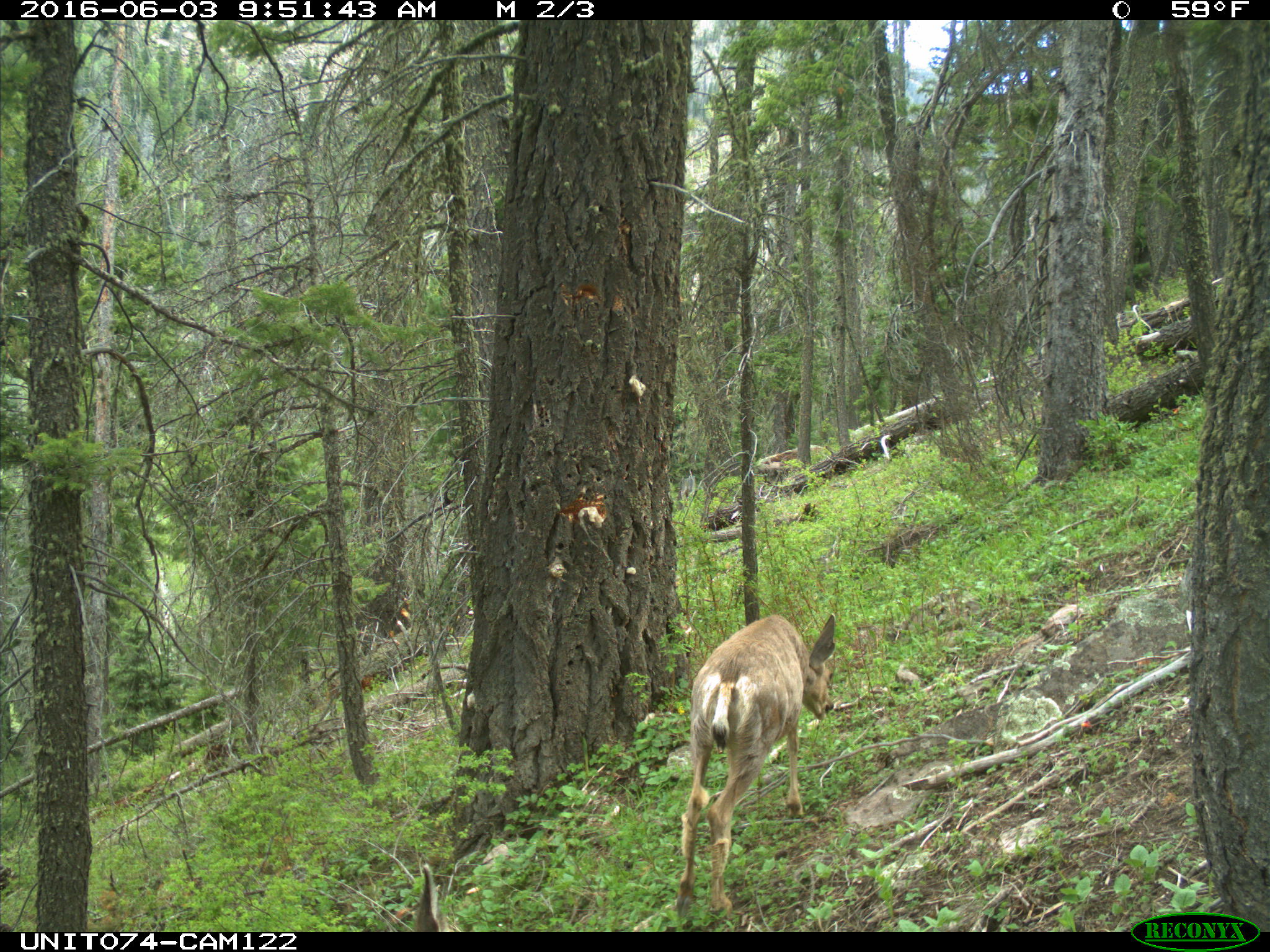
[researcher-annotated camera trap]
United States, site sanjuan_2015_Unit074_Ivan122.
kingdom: Animalia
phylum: Chordata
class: Mammalia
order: Artiodactyla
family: Cervidae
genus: Odocoileus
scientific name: Odocoileus hemionus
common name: mule deer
Odocoileus hemionus (mule deer).